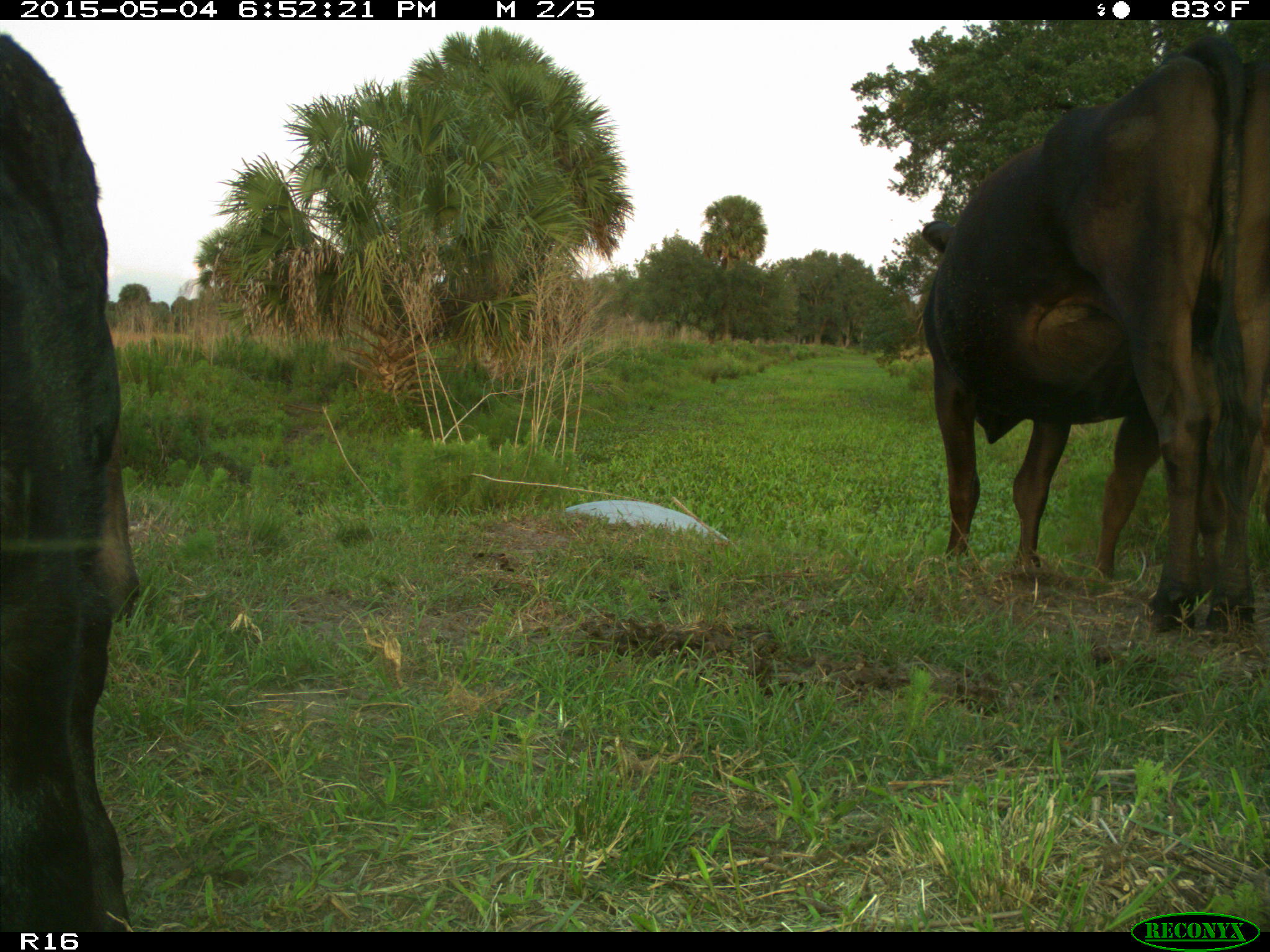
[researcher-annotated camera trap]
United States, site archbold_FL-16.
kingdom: Animalia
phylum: Chordata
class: Mammalia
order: Artiodactyla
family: Bovidae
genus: Bos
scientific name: Bos taurus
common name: domestic cow